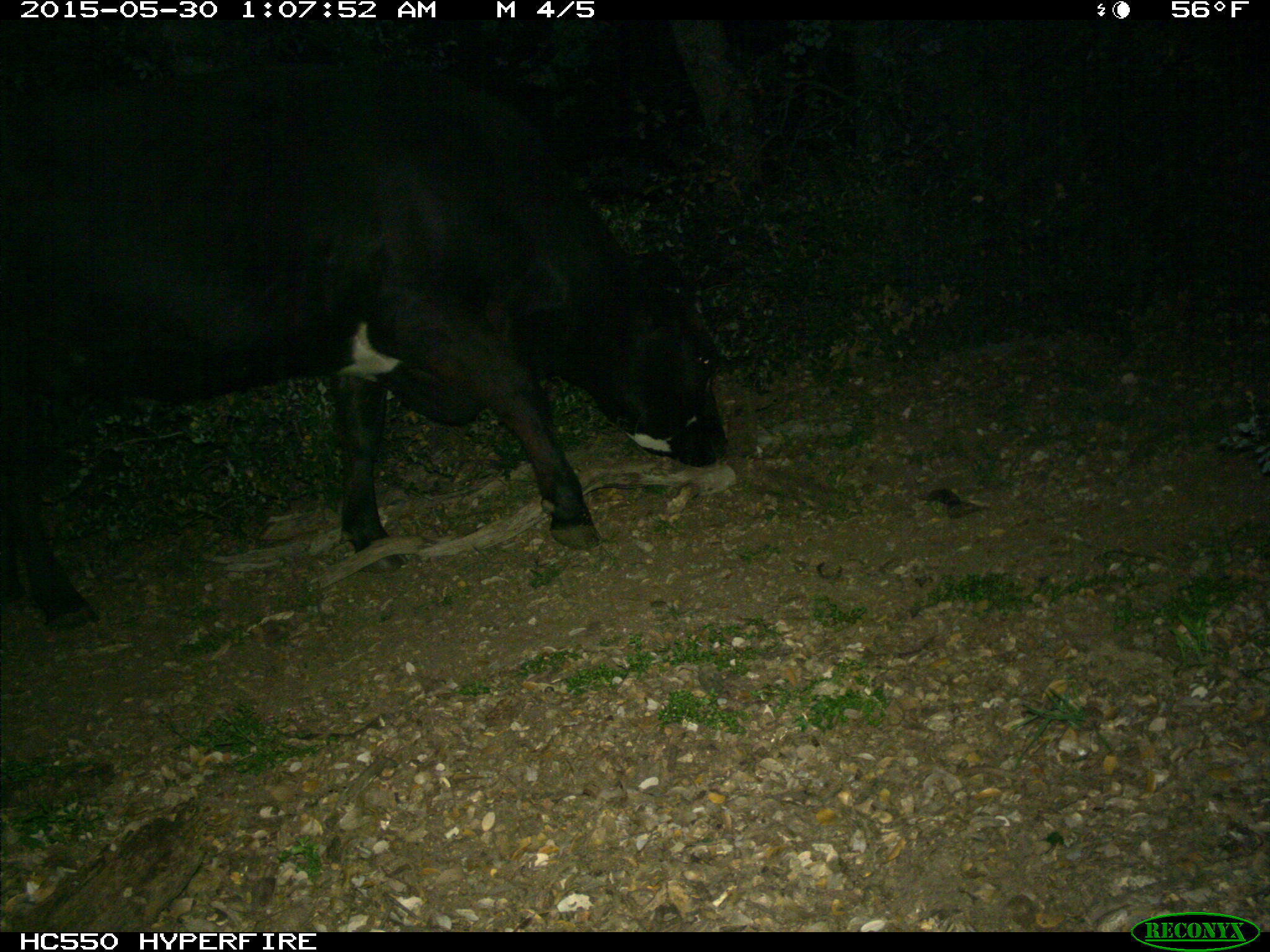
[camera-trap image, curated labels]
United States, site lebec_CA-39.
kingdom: Animalia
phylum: Chordata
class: Mammalia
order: Artiodactyla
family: Bovidae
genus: Bos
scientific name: Bos taurus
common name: domestic cow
Bos taurus (domestic cow).